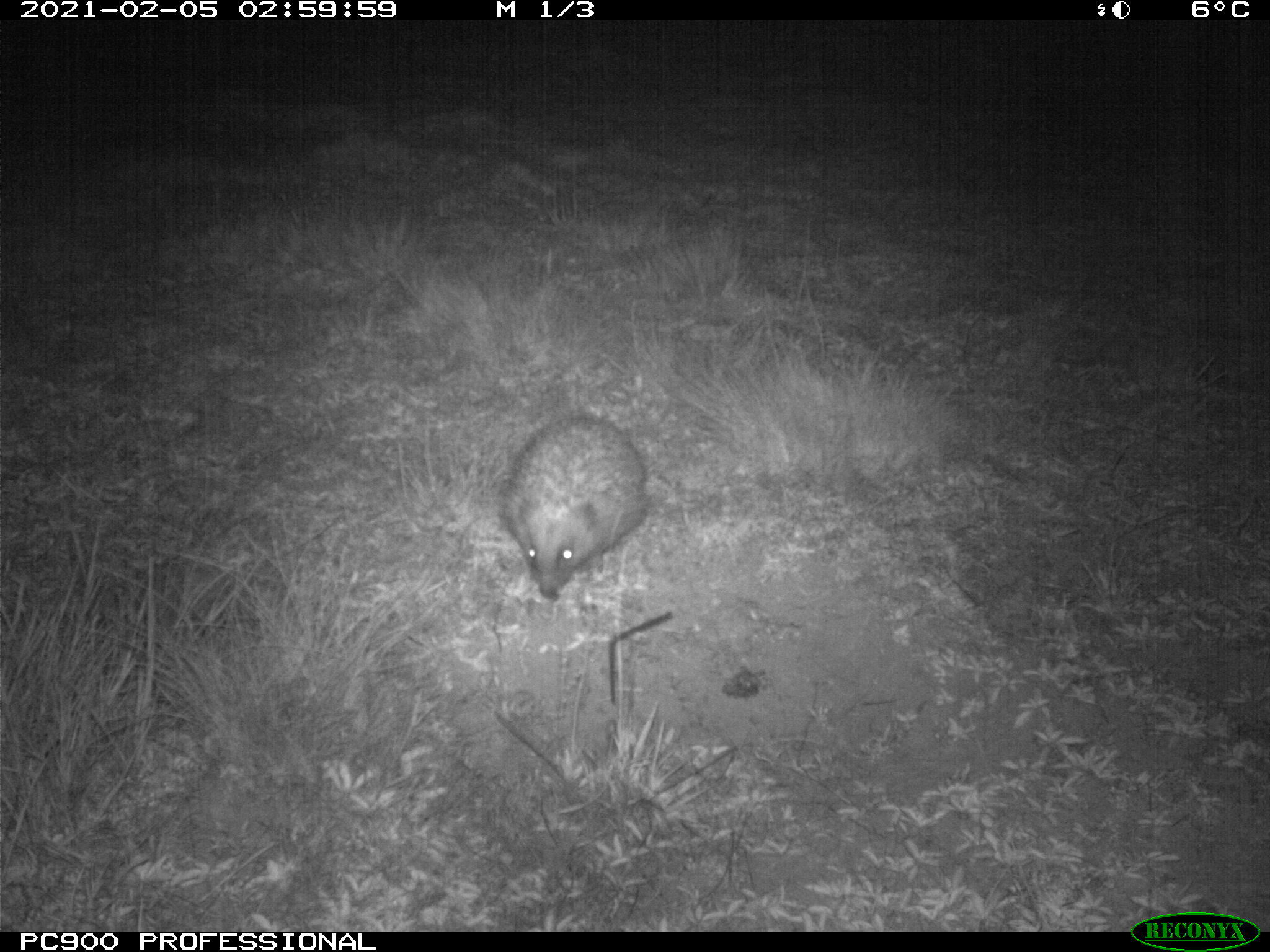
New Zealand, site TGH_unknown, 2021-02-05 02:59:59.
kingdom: Animalia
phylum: Chordata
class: Mammalia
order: Eulipotyphla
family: Erinaceidae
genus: Erinaceus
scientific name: Erinaceus europaeus europaeus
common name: european hedgehog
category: hedgehog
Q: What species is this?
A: Hedgehog (european hedgehog) (Erinaceus europaeus europaeus).